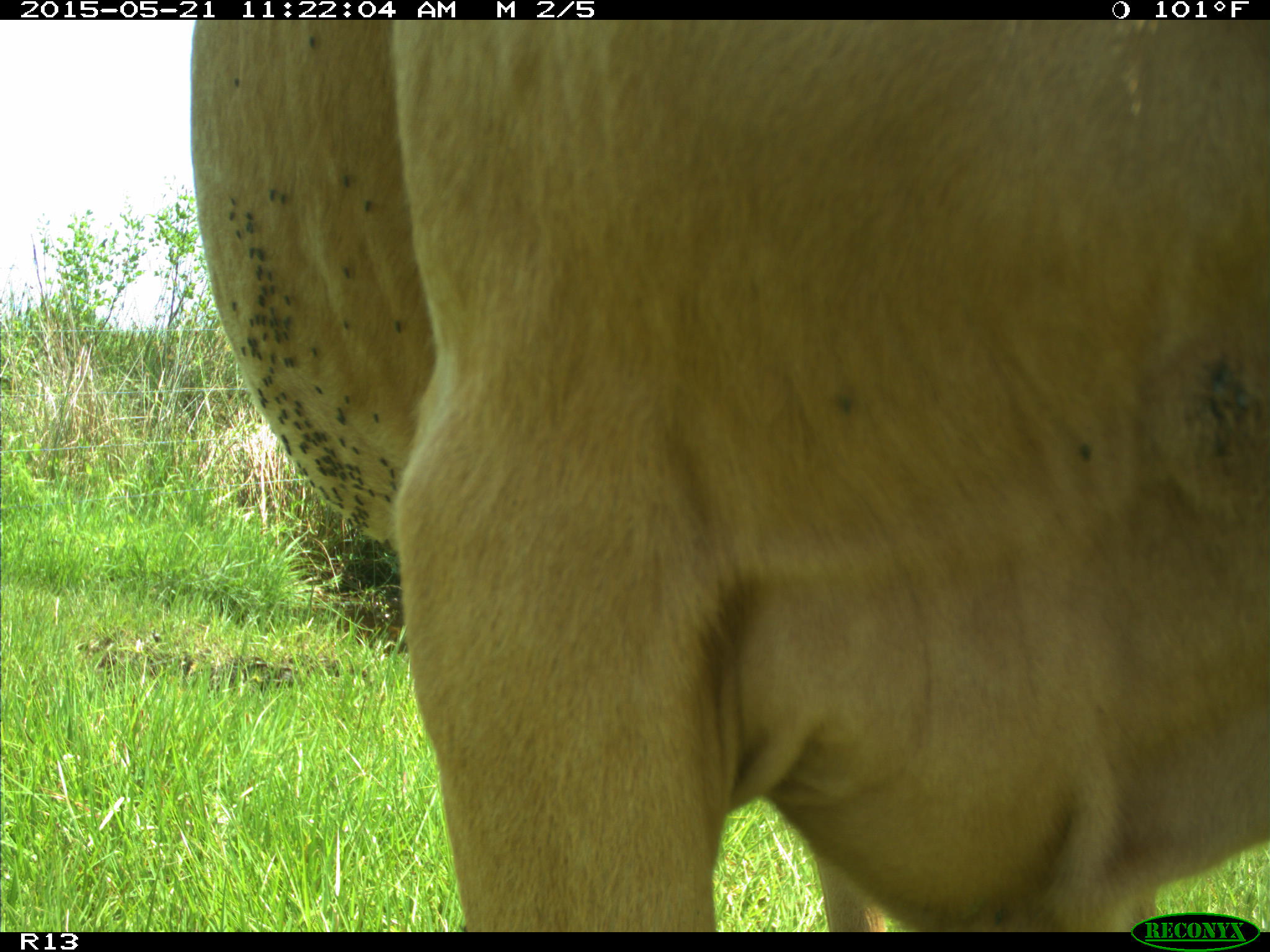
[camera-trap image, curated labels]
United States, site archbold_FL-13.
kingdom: Animalia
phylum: Chordata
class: Mammalia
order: Artiodactyla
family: Bovidae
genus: Bos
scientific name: Bos taurus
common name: domestic cow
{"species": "Bos taurus (domestic cow)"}